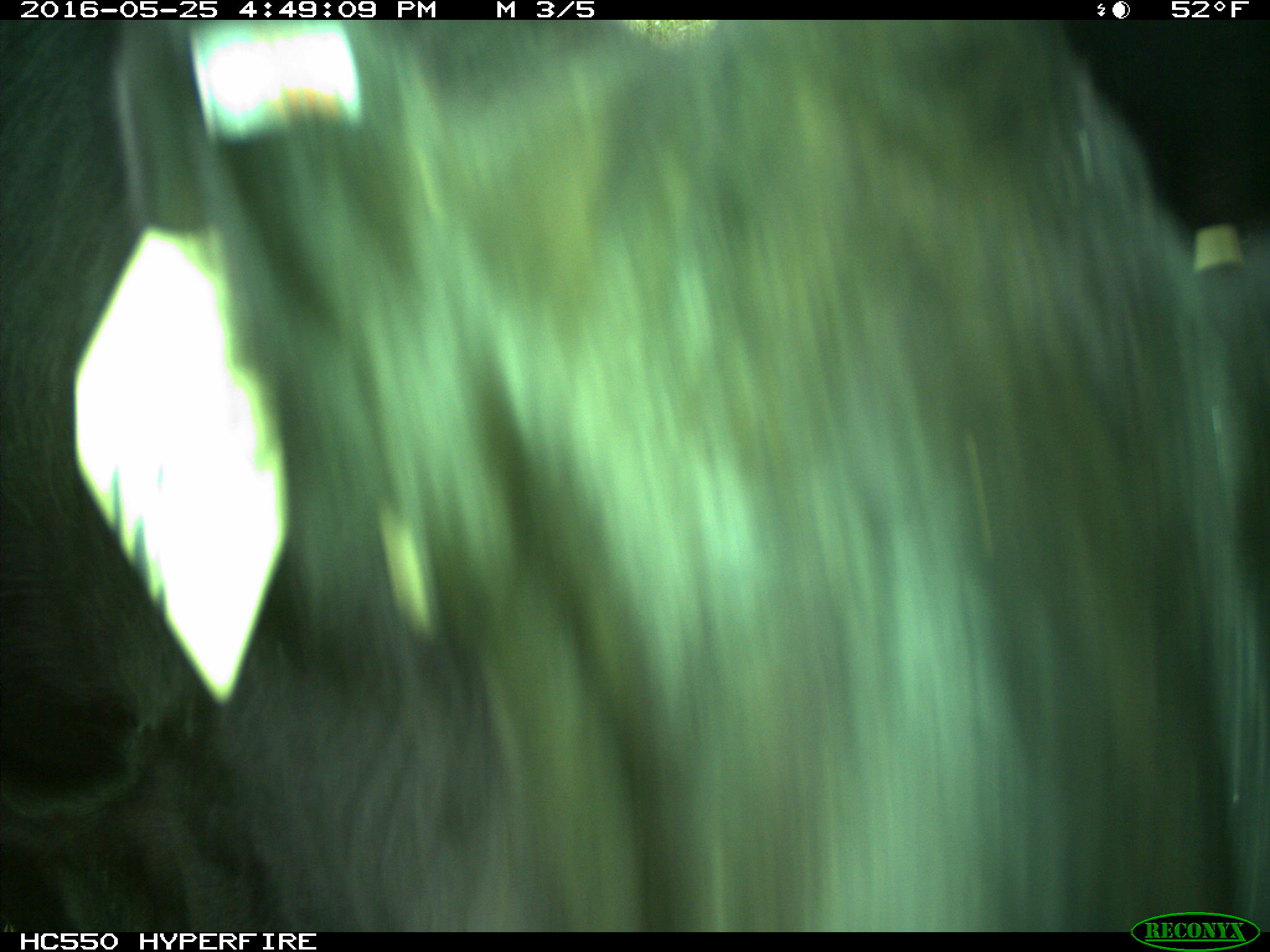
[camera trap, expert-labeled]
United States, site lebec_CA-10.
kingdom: Animalia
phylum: Chordata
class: Mammalia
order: Artiodactyla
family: Bovidae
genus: Bos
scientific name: Bos taurus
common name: domestic cow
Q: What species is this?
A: Bos taurus (domestic cow).